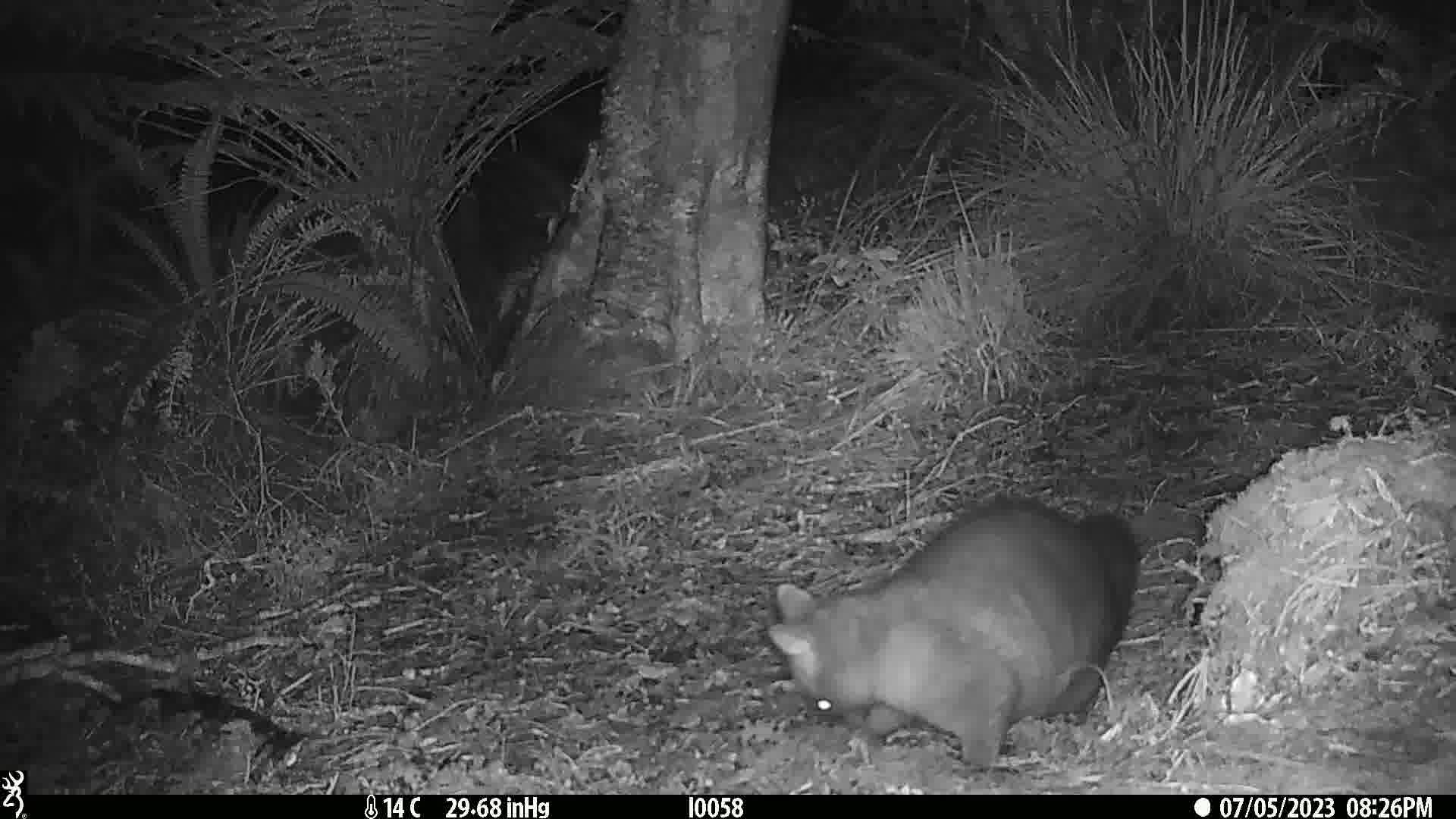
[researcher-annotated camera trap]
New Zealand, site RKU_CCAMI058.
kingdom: Animalia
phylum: Chordata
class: Mammalia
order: Diprotodontia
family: Phalangeridae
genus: Trichosurus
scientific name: Trichosurus vulpecula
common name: common brushtail possum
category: possum